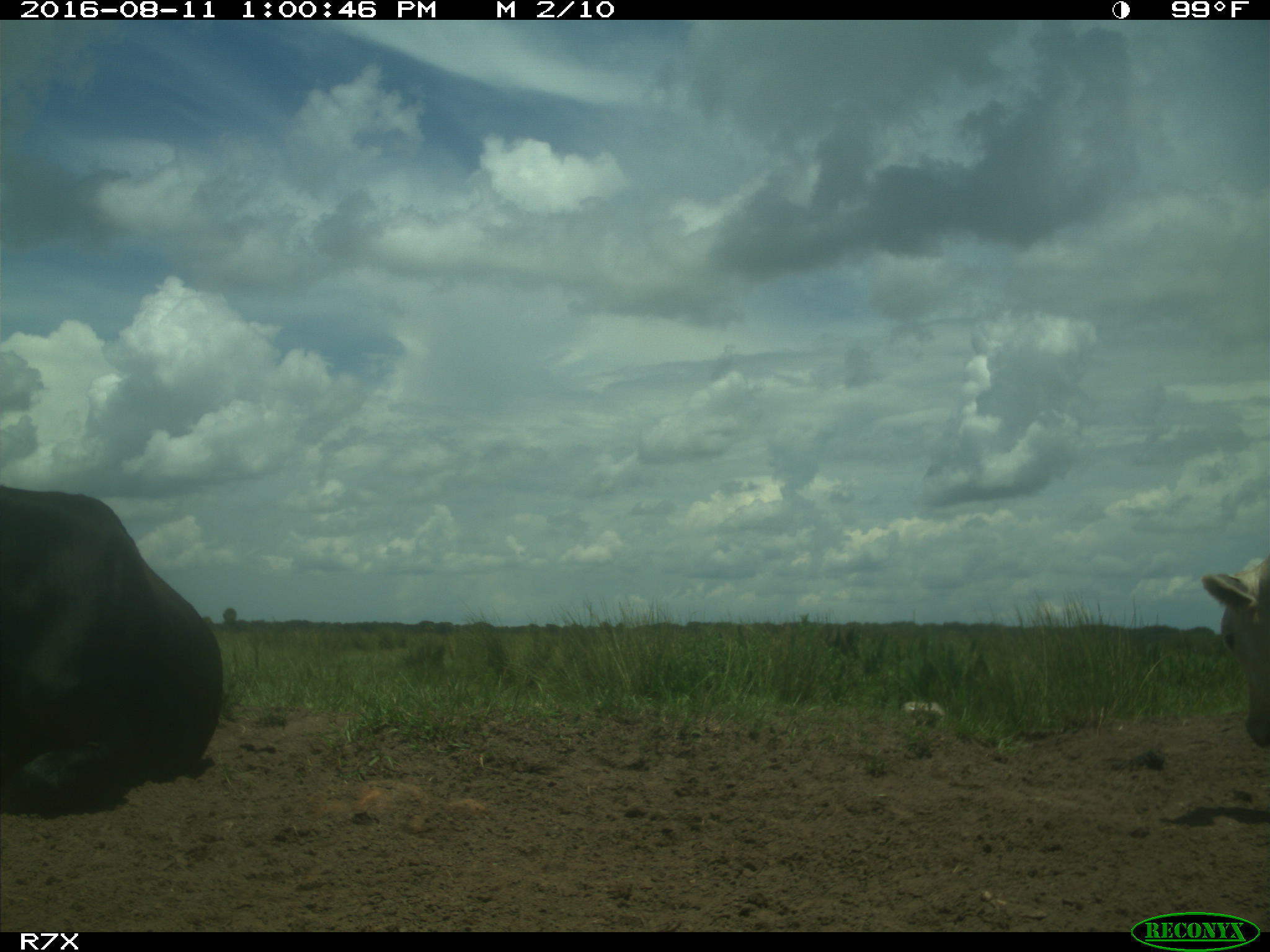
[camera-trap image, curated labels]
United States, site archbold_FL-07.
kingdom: Animalia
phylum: Chordata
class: Mammalia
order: Artiodactyla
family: Bovidae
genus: Bos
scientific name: Bos taurus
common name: domestic cow